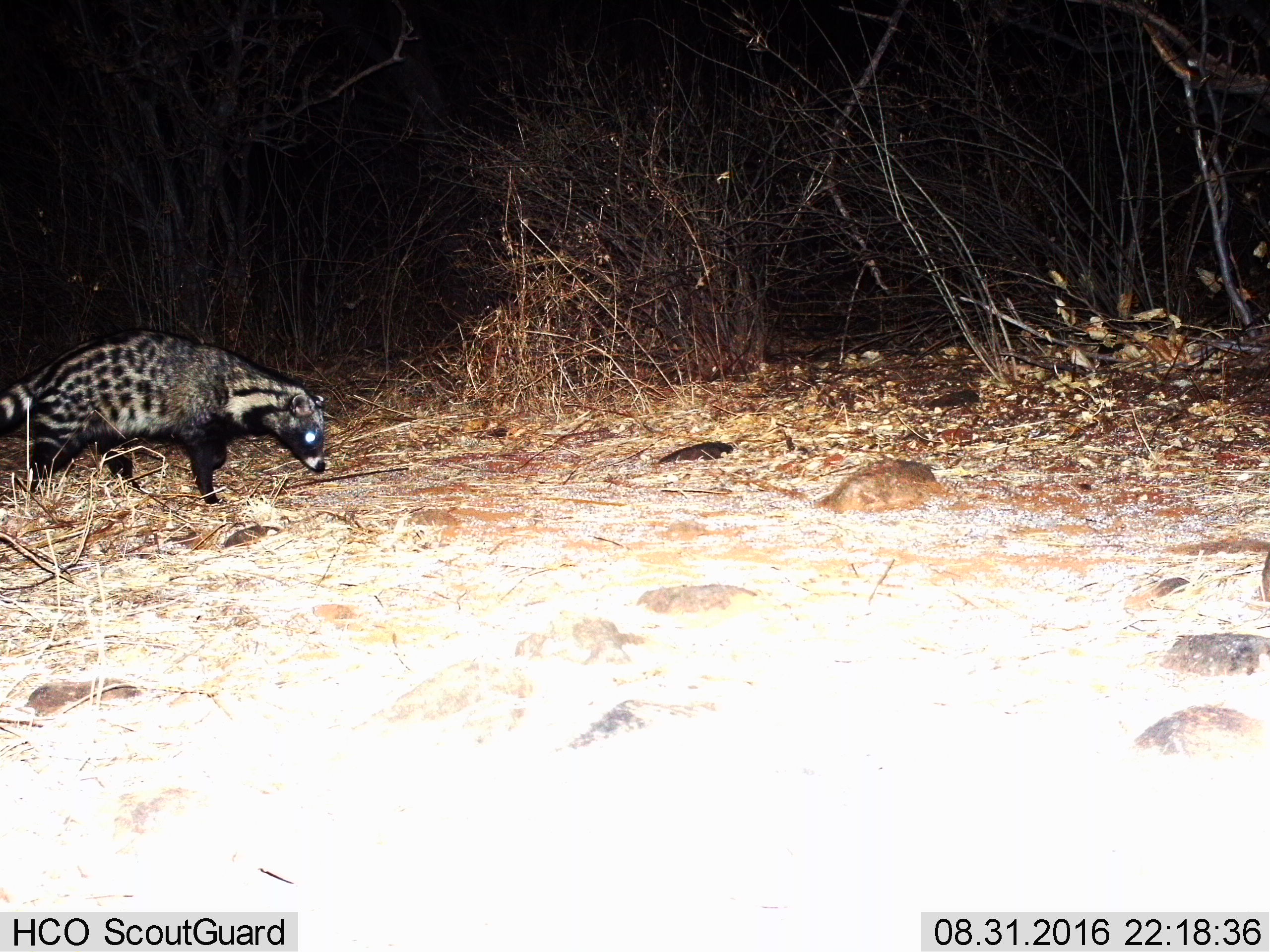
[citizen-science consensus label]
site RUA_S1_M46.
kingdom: Animalia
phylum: Chordata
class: Mammalia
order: Carnivora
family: Viverridae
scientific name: Viverridae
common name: civet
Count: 1.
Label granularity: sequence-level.